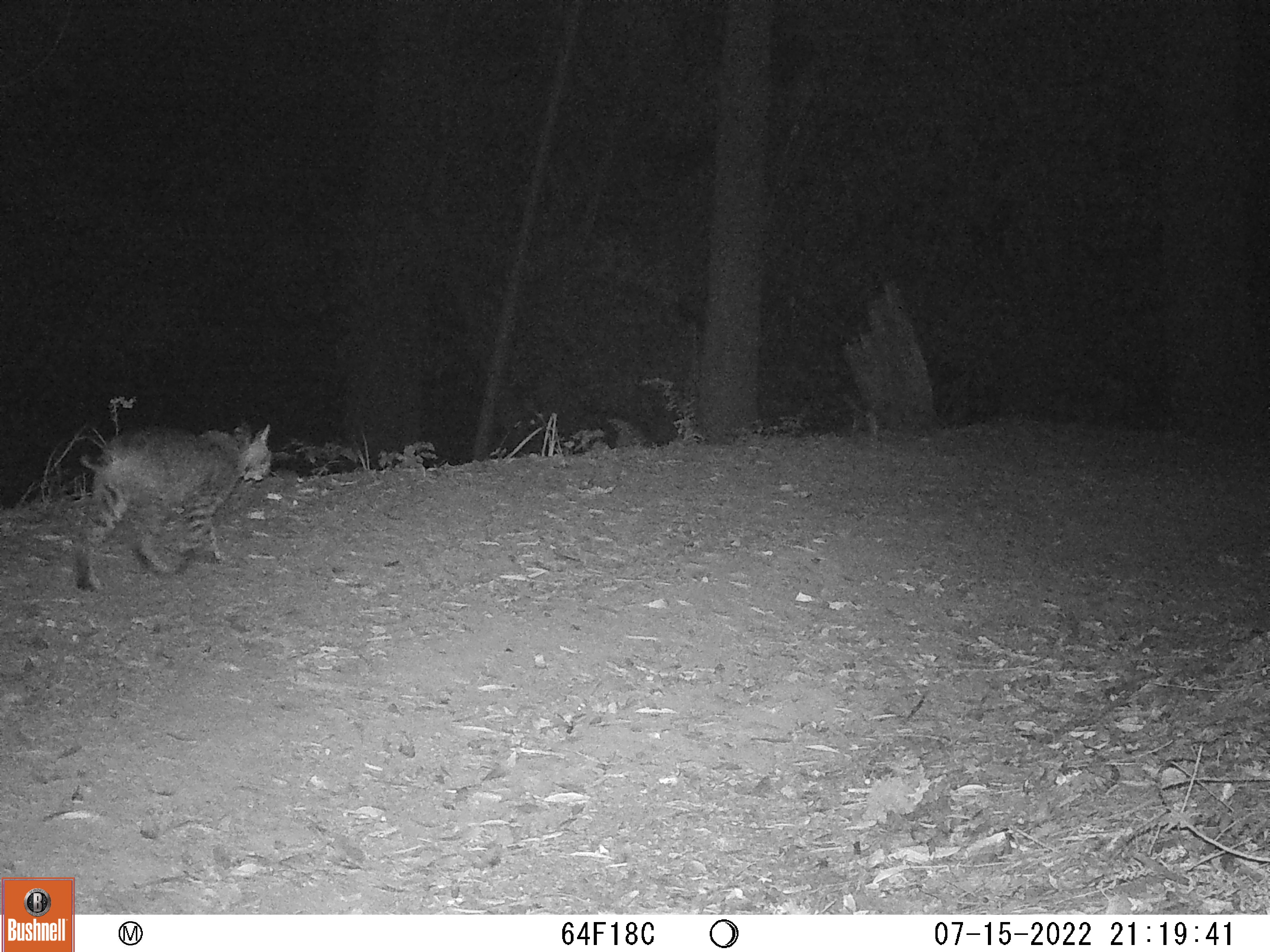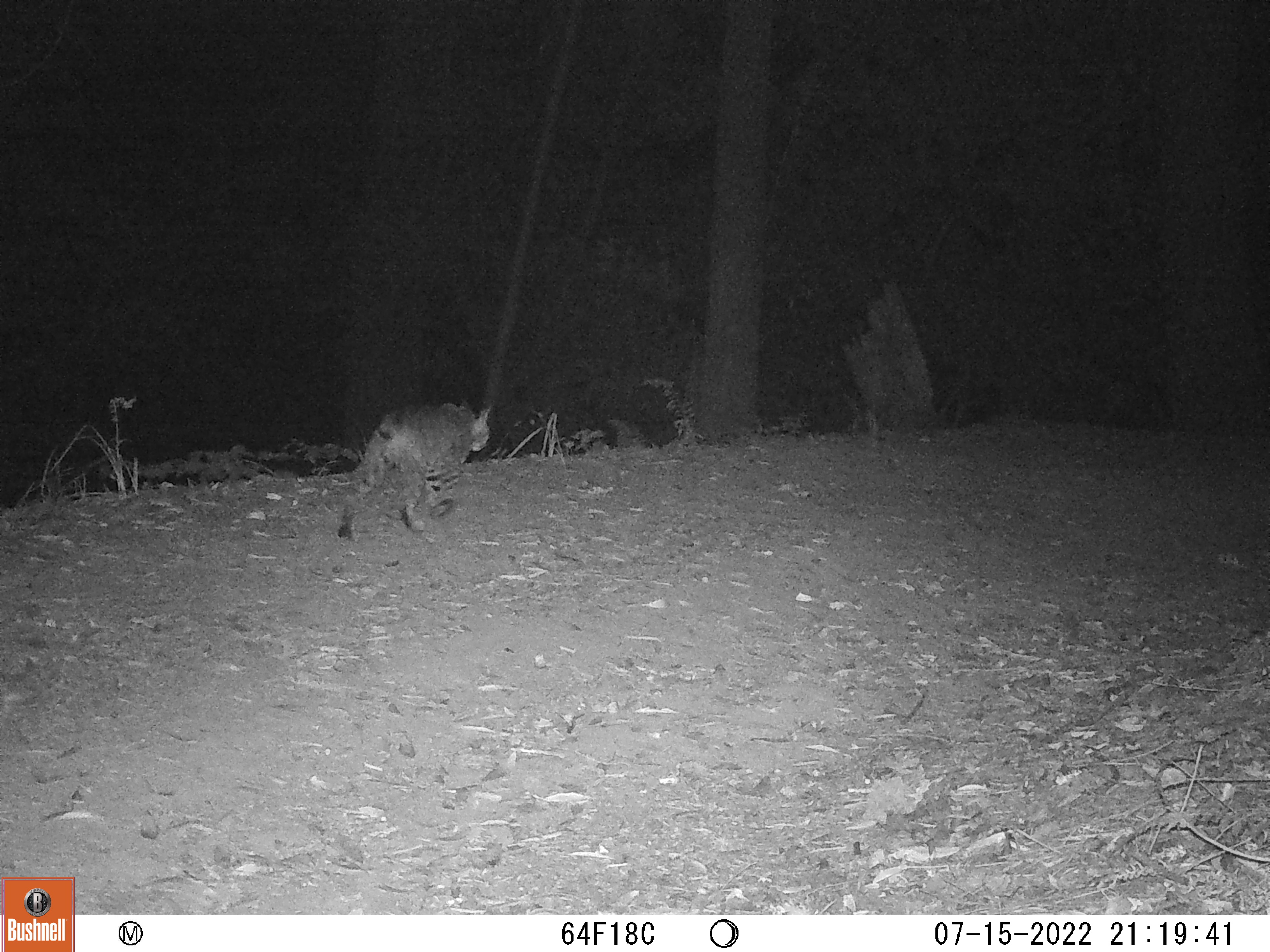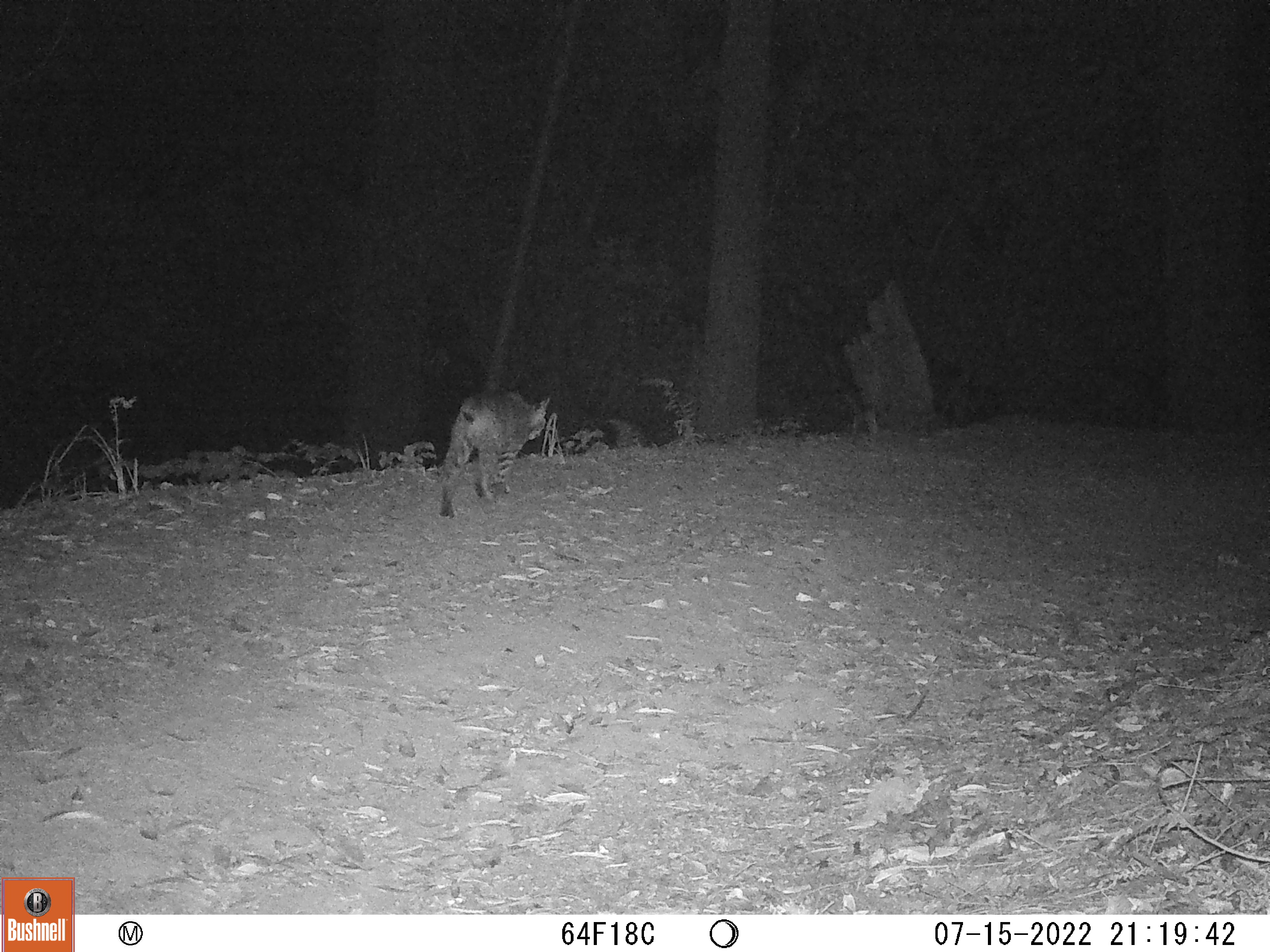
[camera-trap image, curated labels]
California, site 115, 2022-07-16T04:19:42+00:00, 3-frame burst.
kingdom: Animalia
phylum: Chordata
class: Mammalia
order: Carnivora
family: Felidae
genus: Lynx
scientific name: Lynx rufus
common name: bobcat